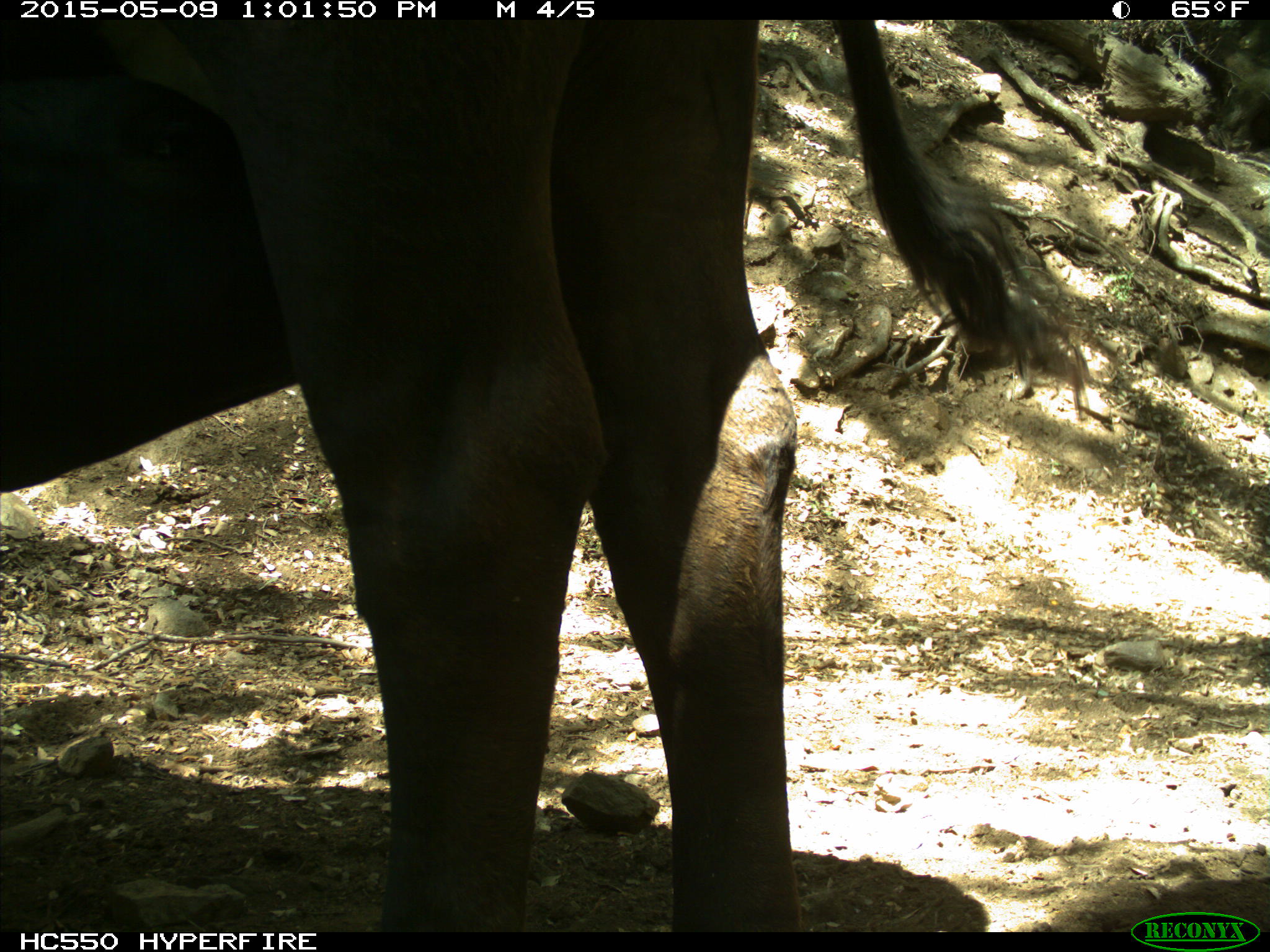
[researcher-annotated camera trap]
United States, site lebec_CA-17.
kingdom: Animalia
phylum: Chordata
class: Mammalia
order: Artiodactyla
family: Bovidae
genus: Bos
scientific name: Bos taurus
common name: domestic cow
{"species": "Bos taurus (domestic cow)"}